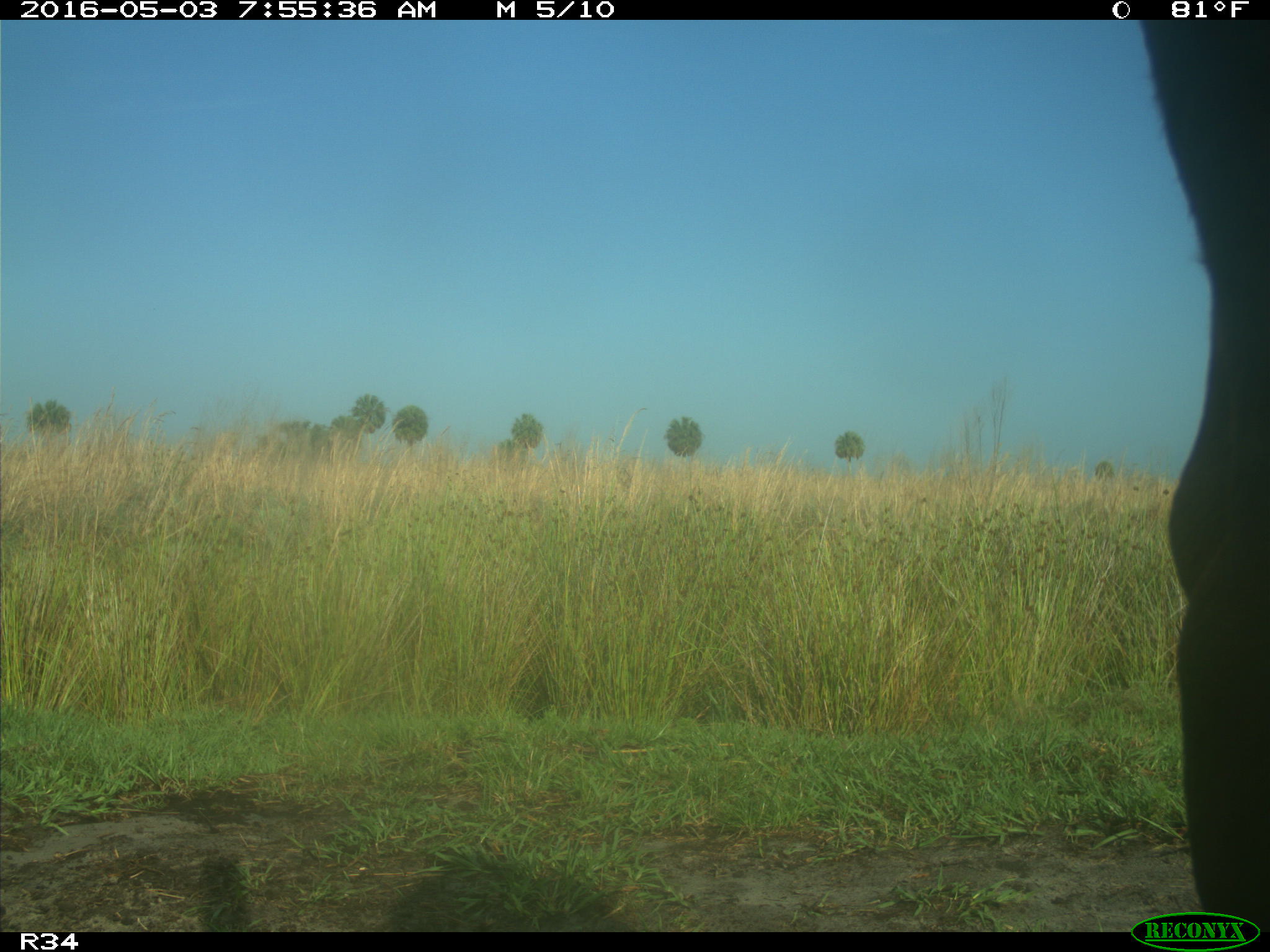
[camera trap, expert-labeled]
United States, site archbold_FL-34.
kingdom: Animalia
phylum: Chordata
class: Mammalia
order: Artiodactyla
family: Bovidae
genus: Bos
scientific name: Bos taurus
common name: domestic cow